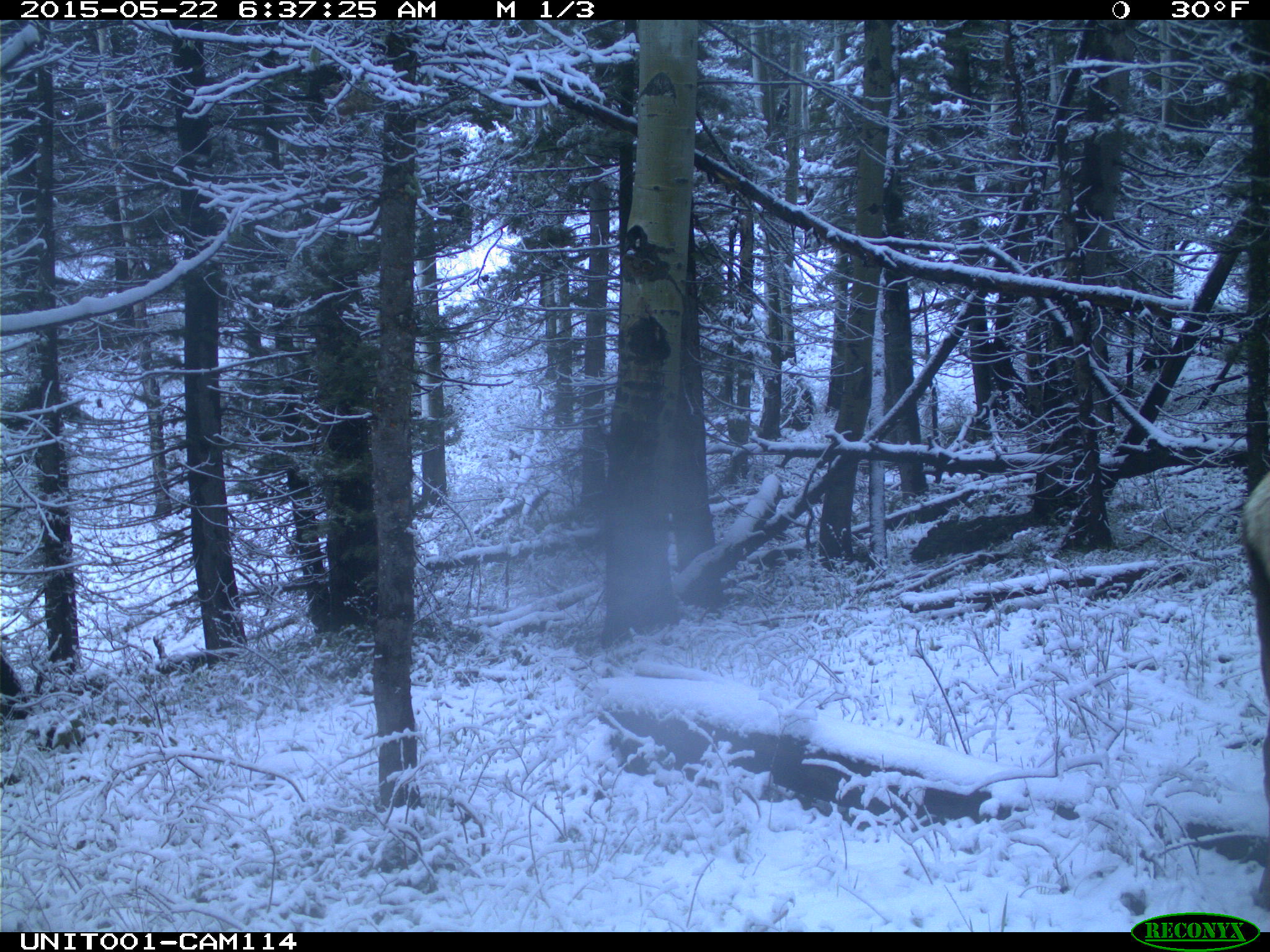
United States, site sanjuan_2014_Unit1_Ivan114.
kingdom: Animalia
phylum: Chordata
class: Mammalia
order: Artiodactyla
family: Cervidae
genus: Cervus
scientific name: Cervus elaphus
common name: red deer